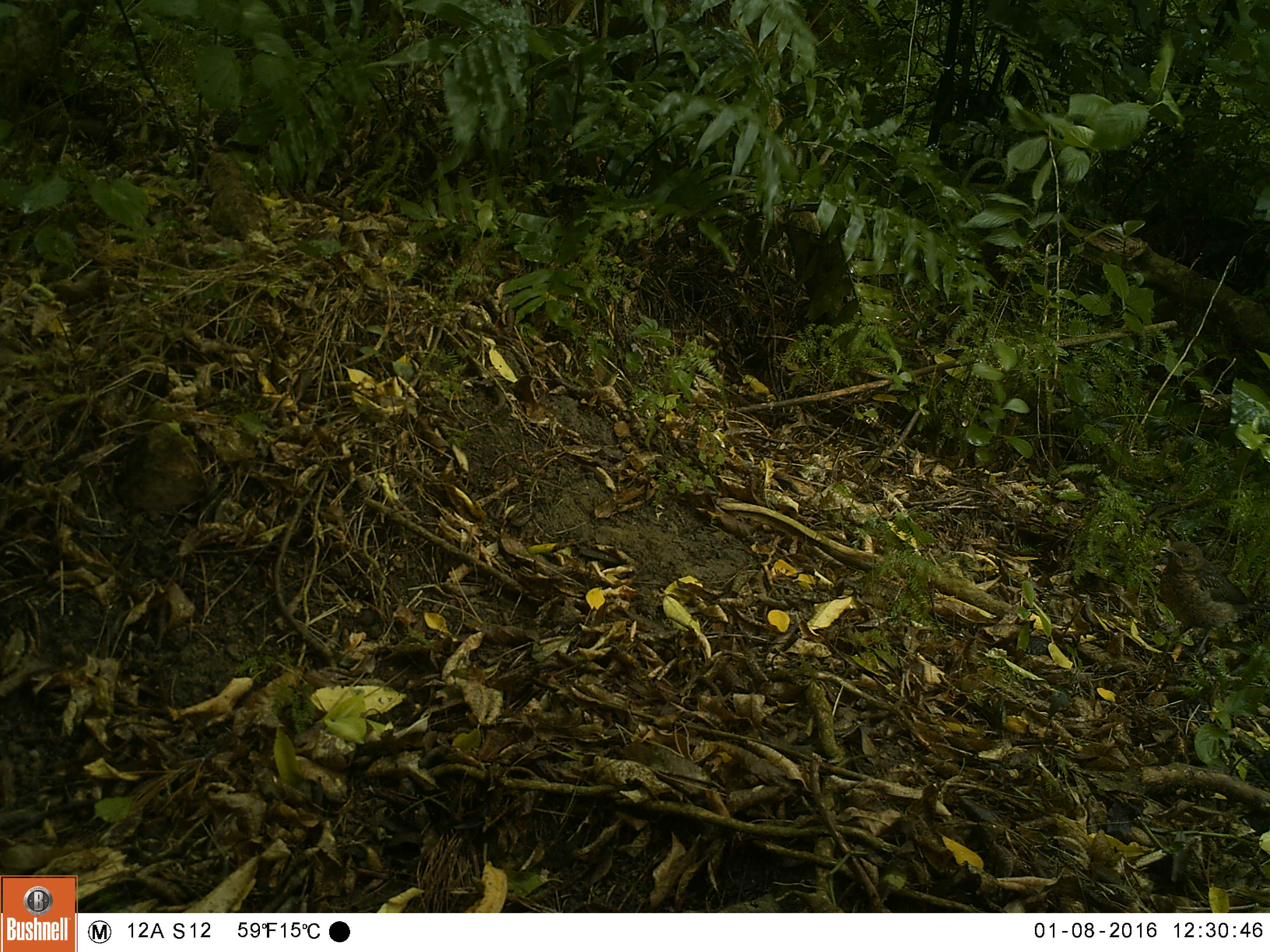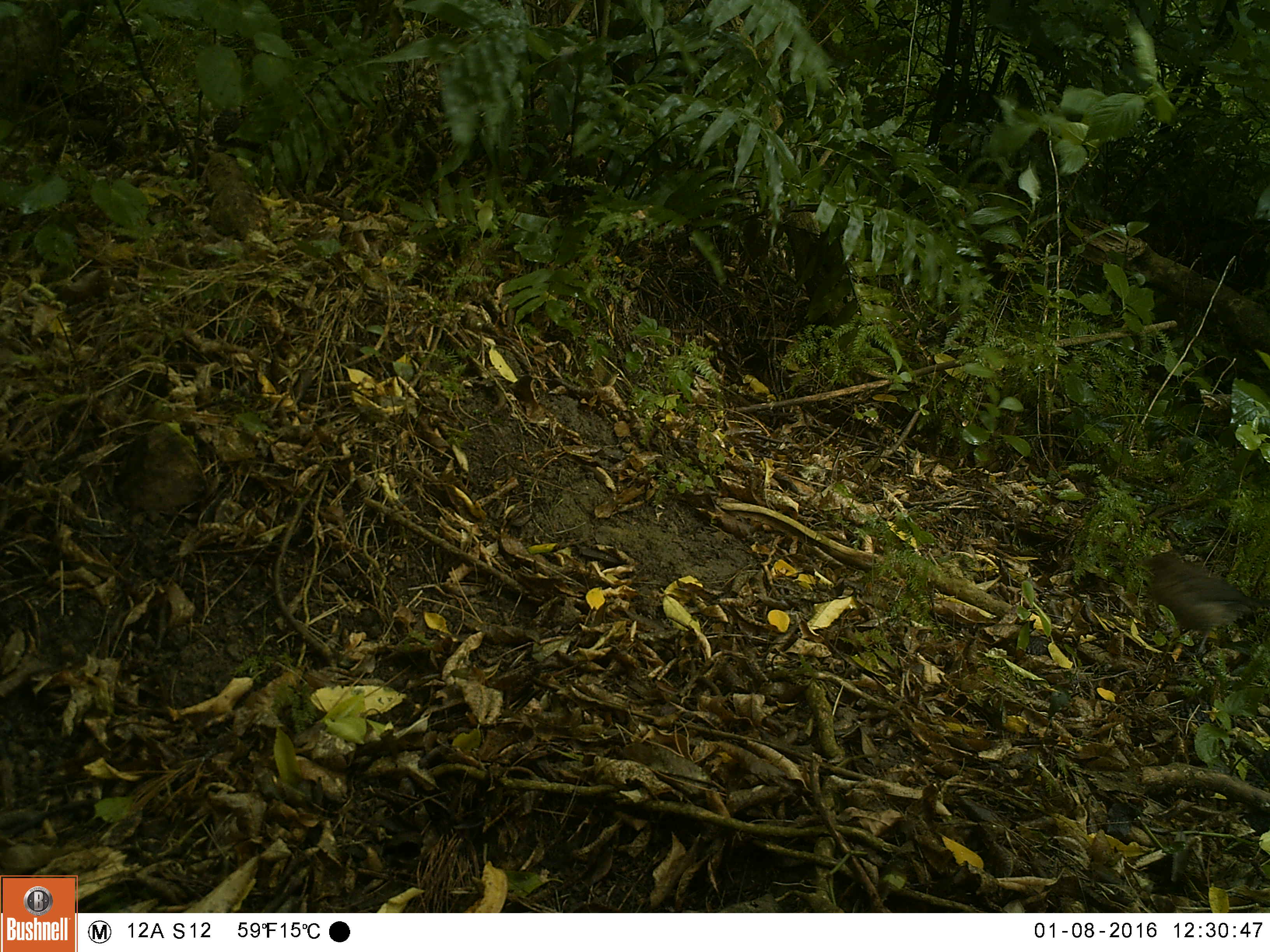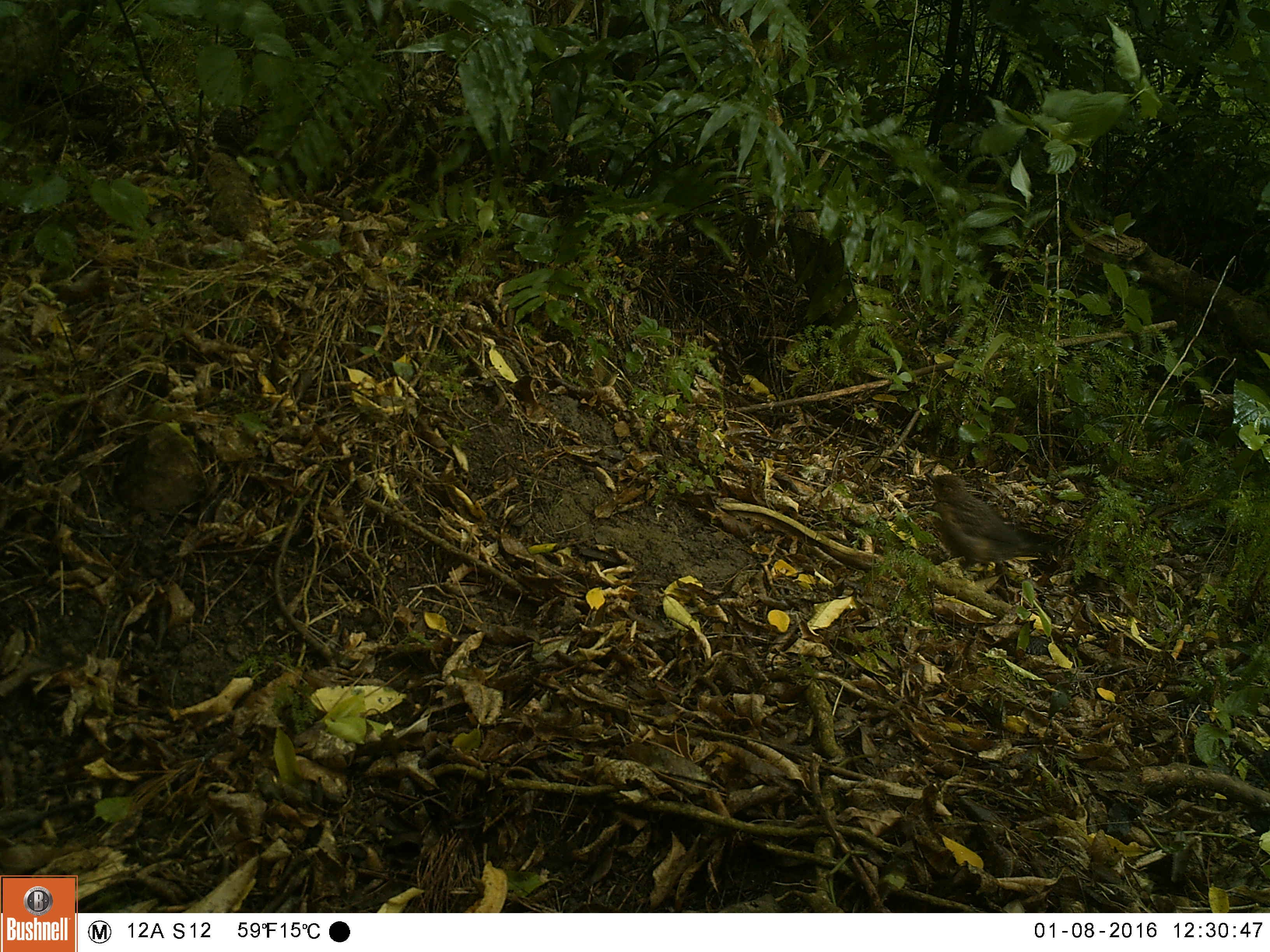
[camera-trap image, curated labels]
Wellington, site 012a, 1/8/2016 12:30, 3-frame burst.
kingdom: Animalia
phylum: Chordata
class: Aves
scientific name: Aves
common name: bird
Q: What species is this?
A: Bird (Aves).